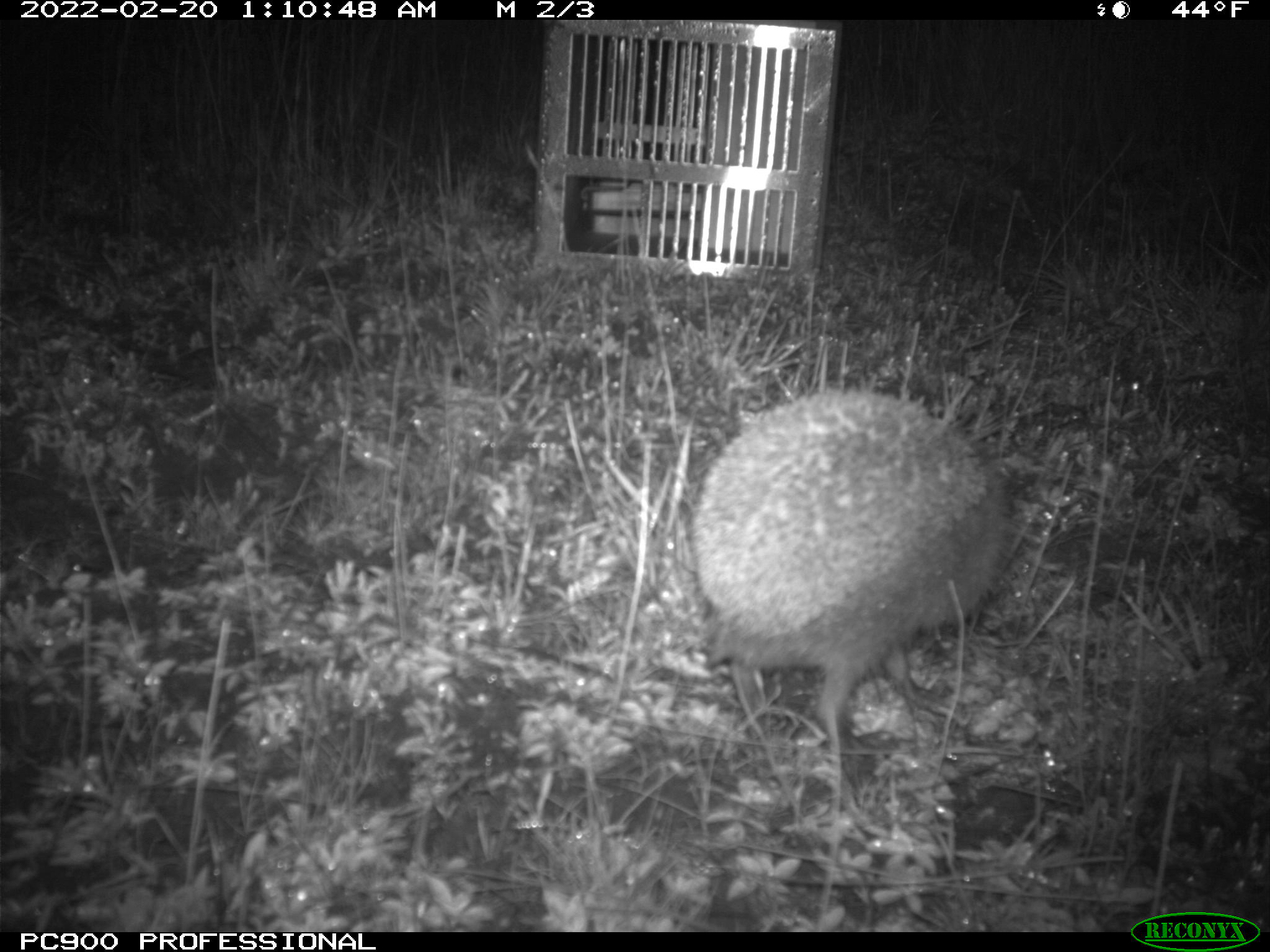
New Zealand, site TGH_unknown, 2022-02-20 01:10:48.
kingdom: Animalia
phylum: Chordata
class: Mammalia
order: Eulipotyphla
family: Erinaceidae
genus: Erinaceus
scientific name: Erinaceus europaeus europaeus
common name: european hedgehog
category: hedgehog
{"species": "hedgehog (european hedgehog) (Erinaceus europaeus europaeus)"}